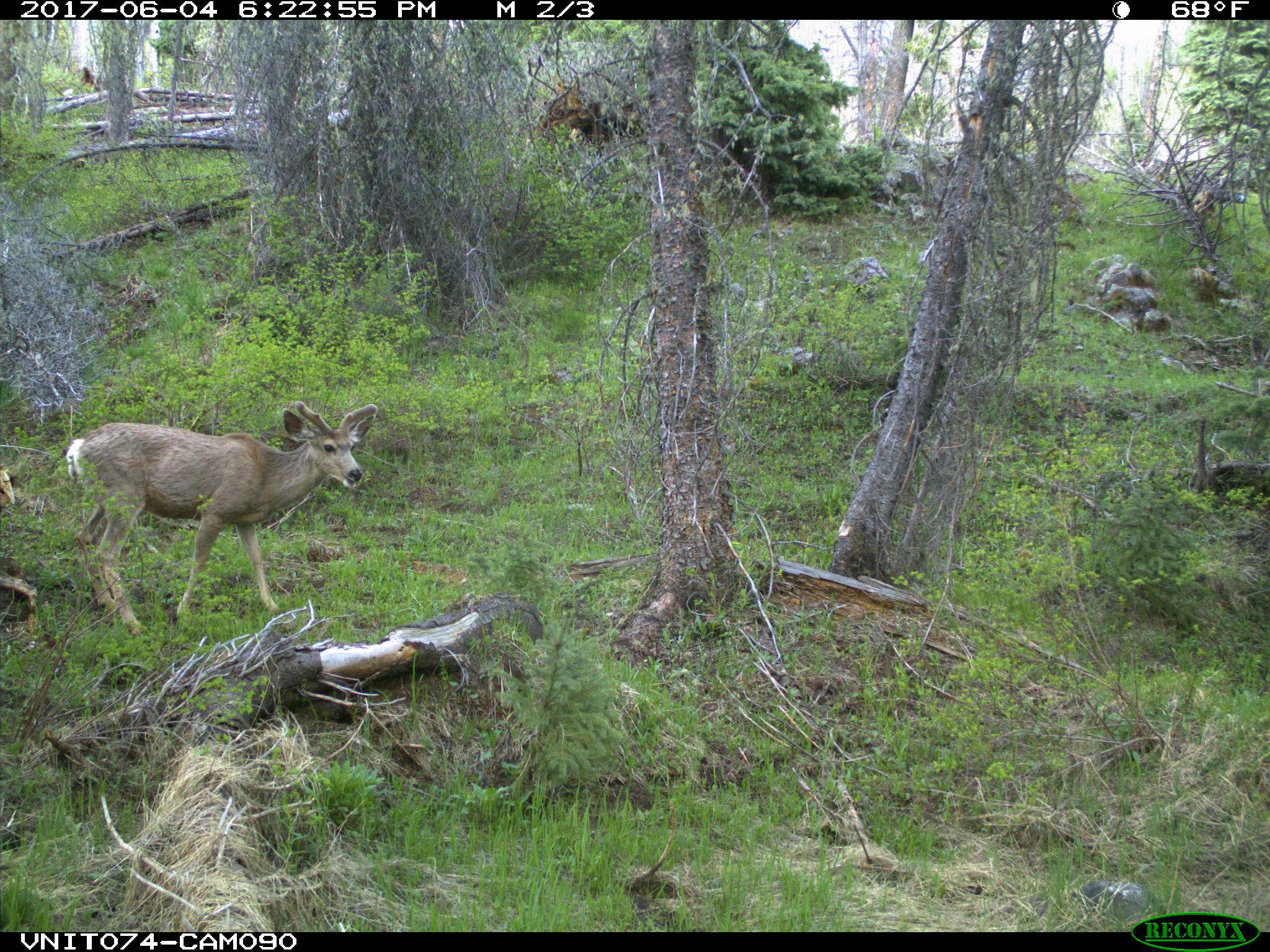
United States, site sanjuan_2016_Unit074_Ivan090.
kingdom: Animalia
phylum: Chordata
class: Mammalia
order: Artiodactyla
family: Cervidae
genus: Odocoileus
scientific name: Odocoileus hemionus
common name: mule deer